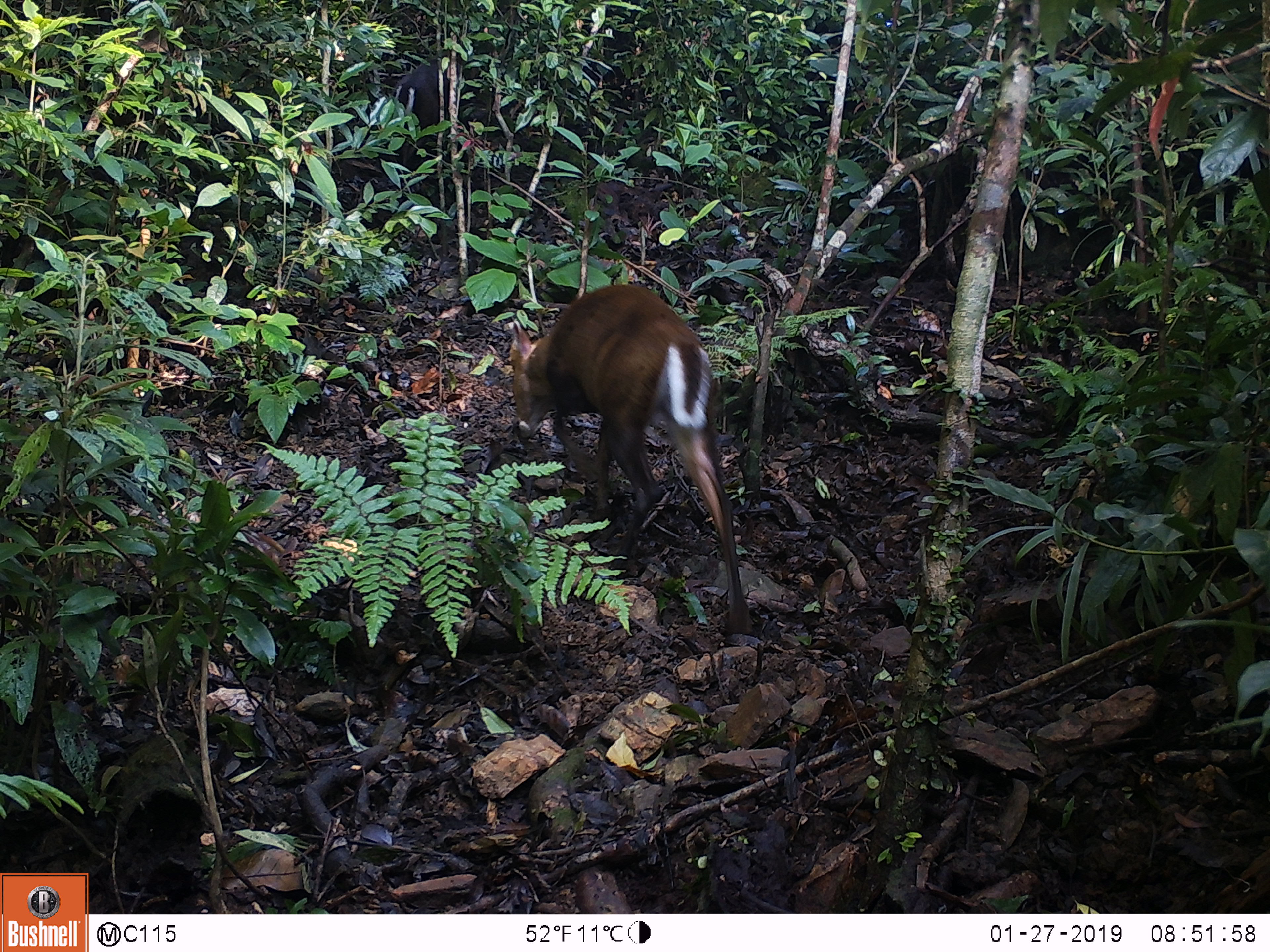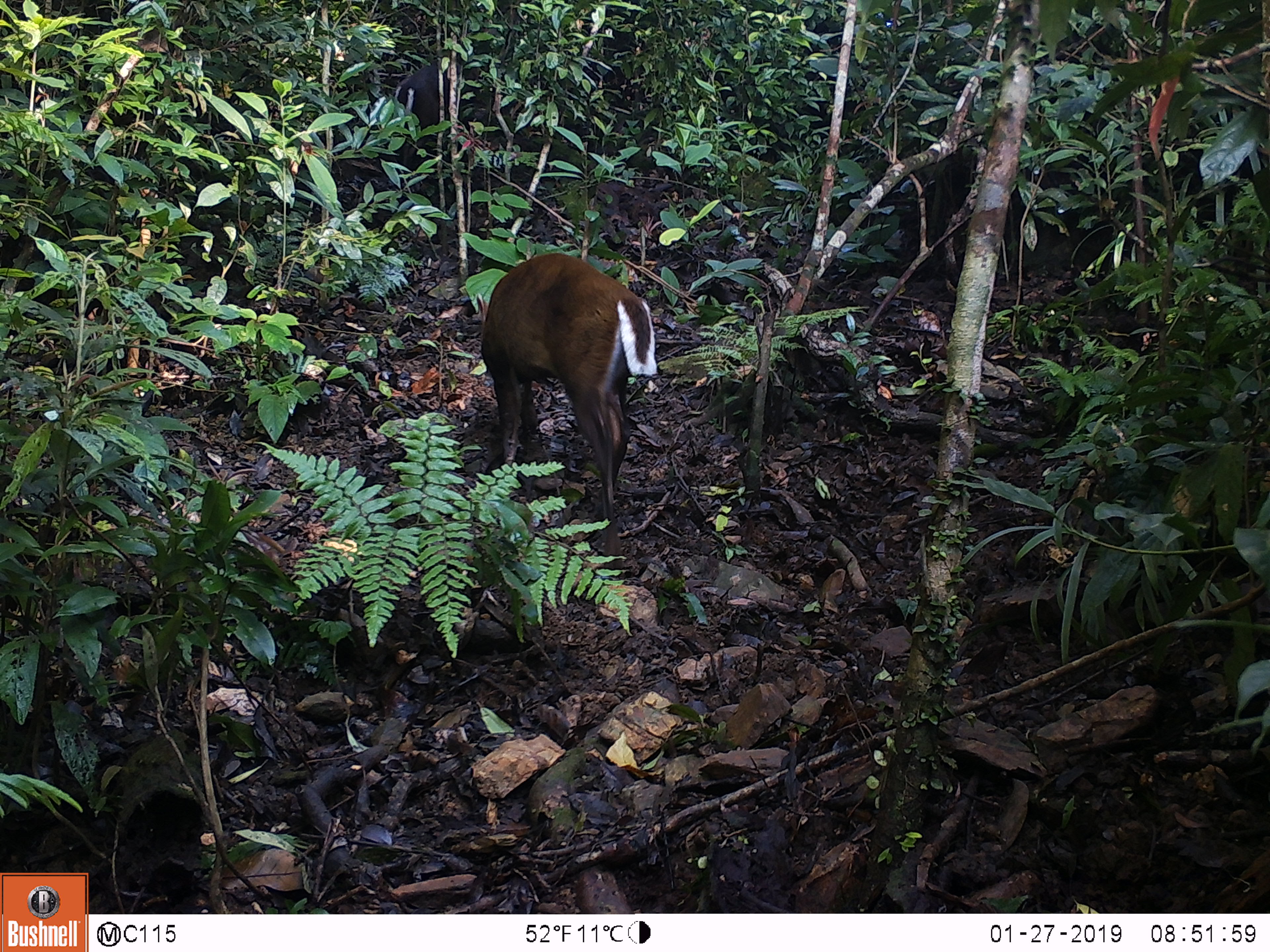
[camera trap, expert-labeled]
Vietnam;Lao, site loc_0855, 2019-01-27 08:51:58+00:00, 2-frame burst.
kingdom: Animalia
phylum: Chordata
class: Mammalia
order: Artiodactyla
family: Cervidae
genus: Muntiacus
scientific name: Muntiacus rooseveltorum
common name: roosevelt's muntjac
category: roosevelts muntjac group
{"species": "roosevelts muntjac group (roosevelt's muntjac) (Muntiacus rooseveltorum)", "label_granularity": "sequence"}